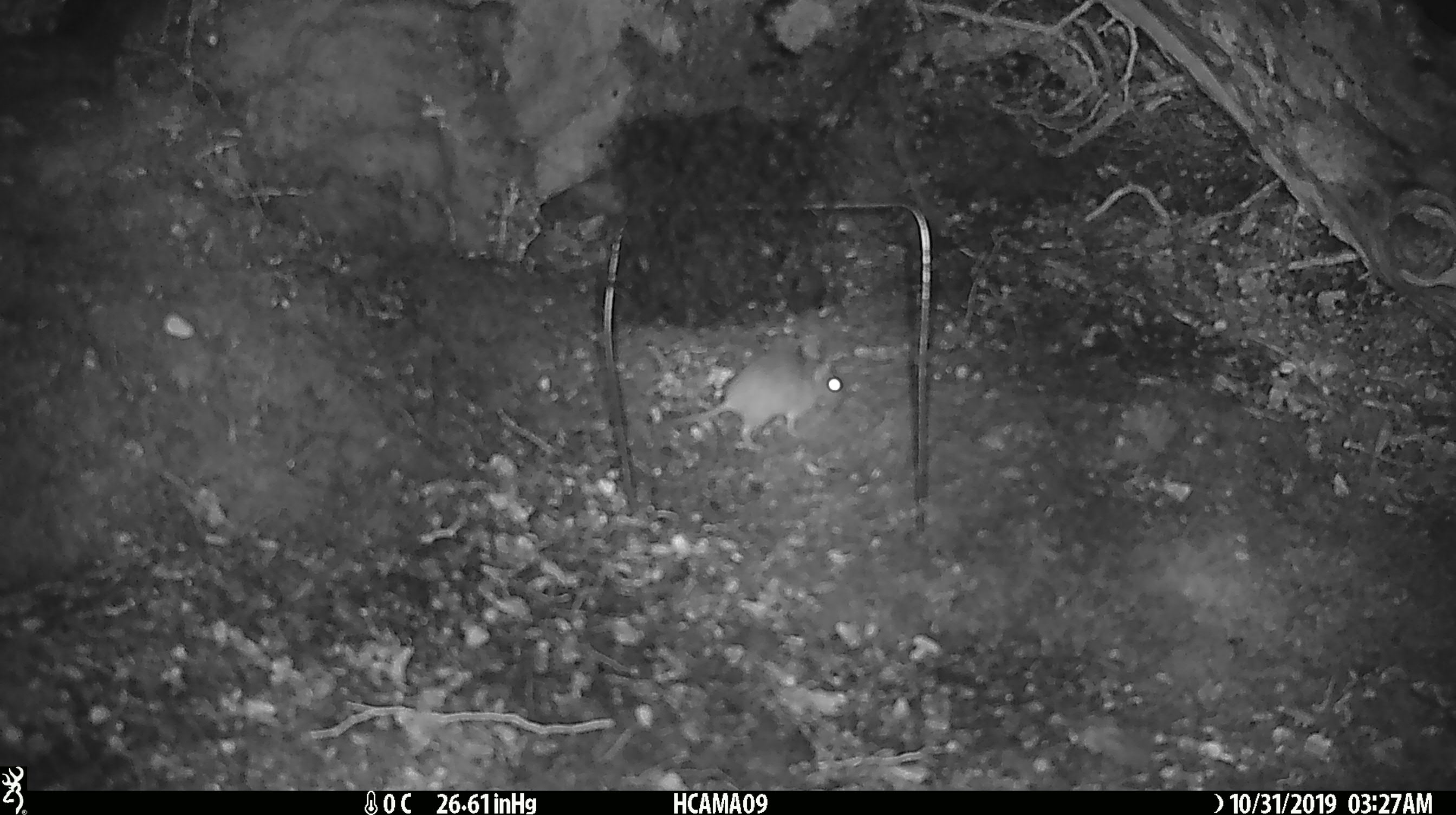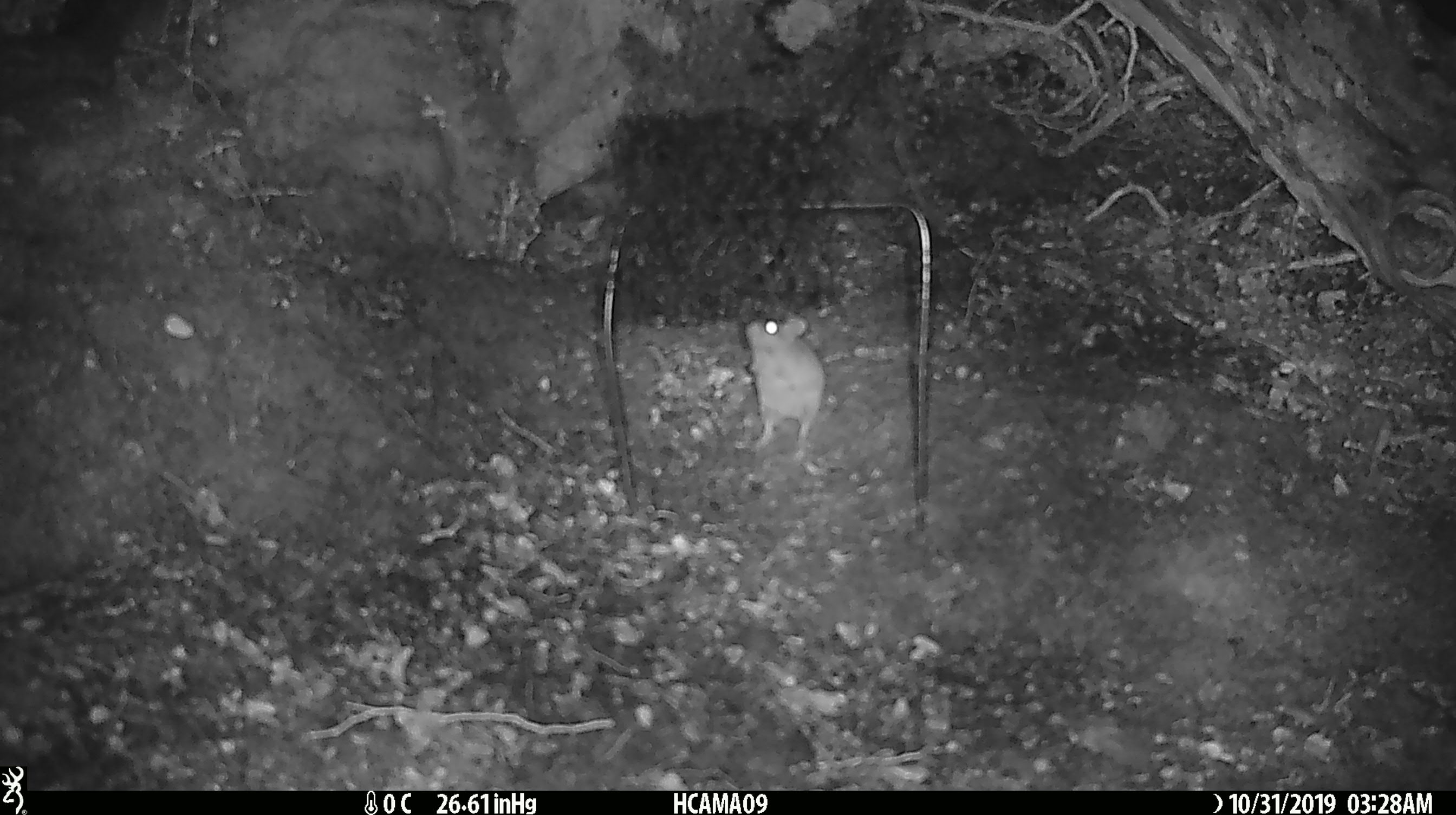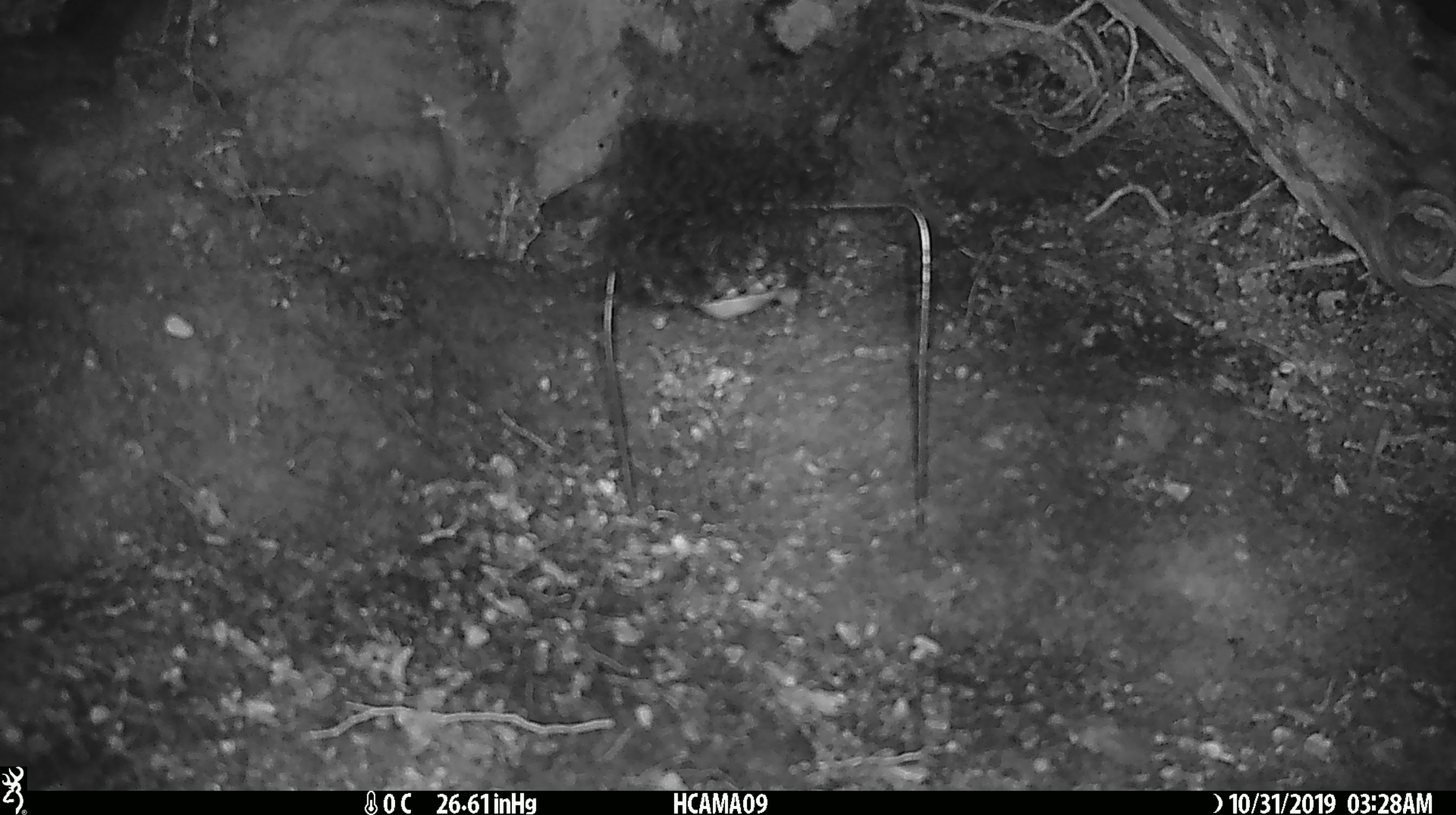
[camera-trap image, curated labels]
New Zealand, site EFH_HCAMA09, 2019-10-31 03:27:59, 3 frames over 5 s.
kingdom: Animalia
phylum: Chordata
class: Mammalia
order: Rodentia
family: Muridae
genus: Mus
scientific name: Mus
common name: mouse